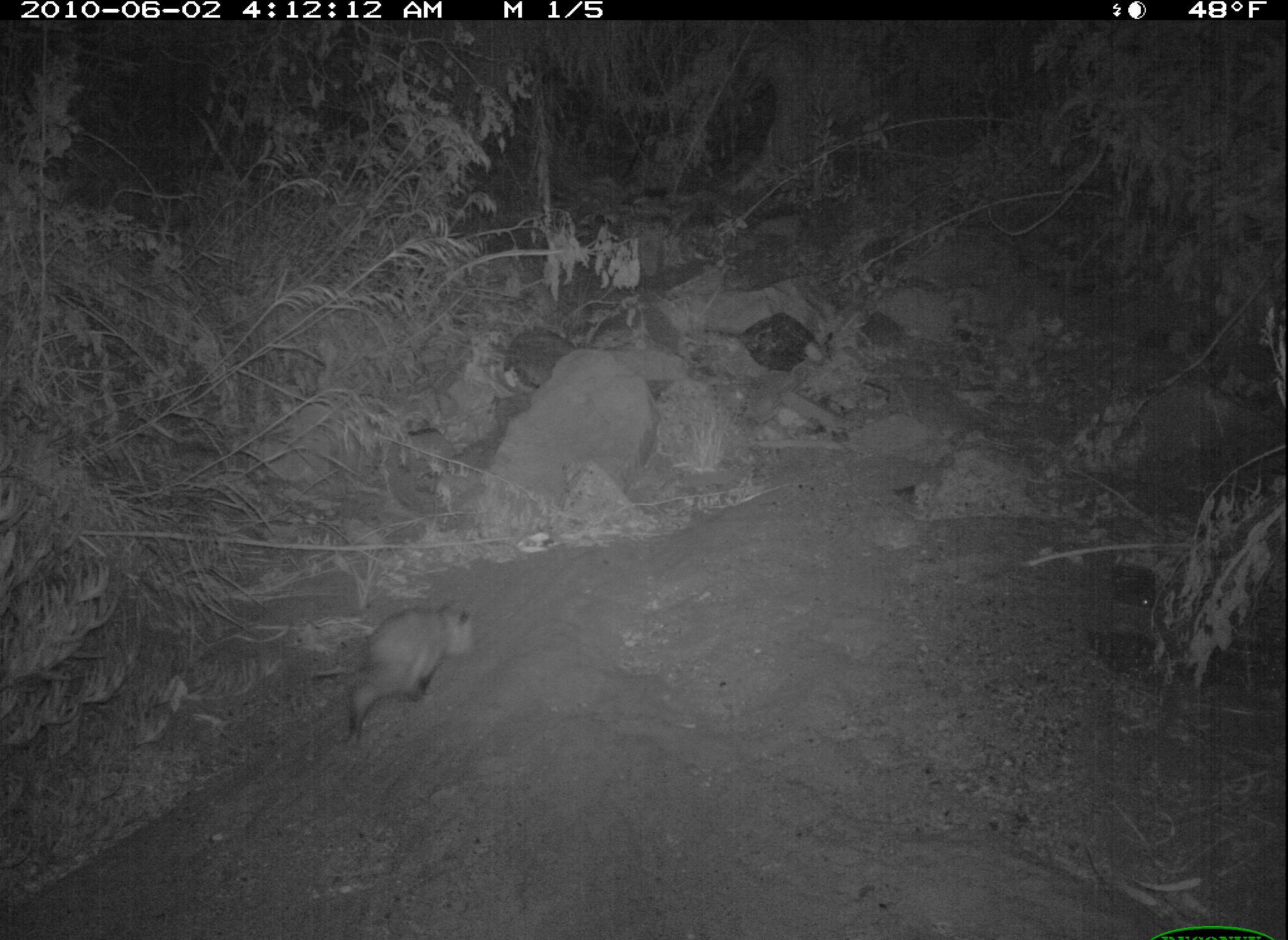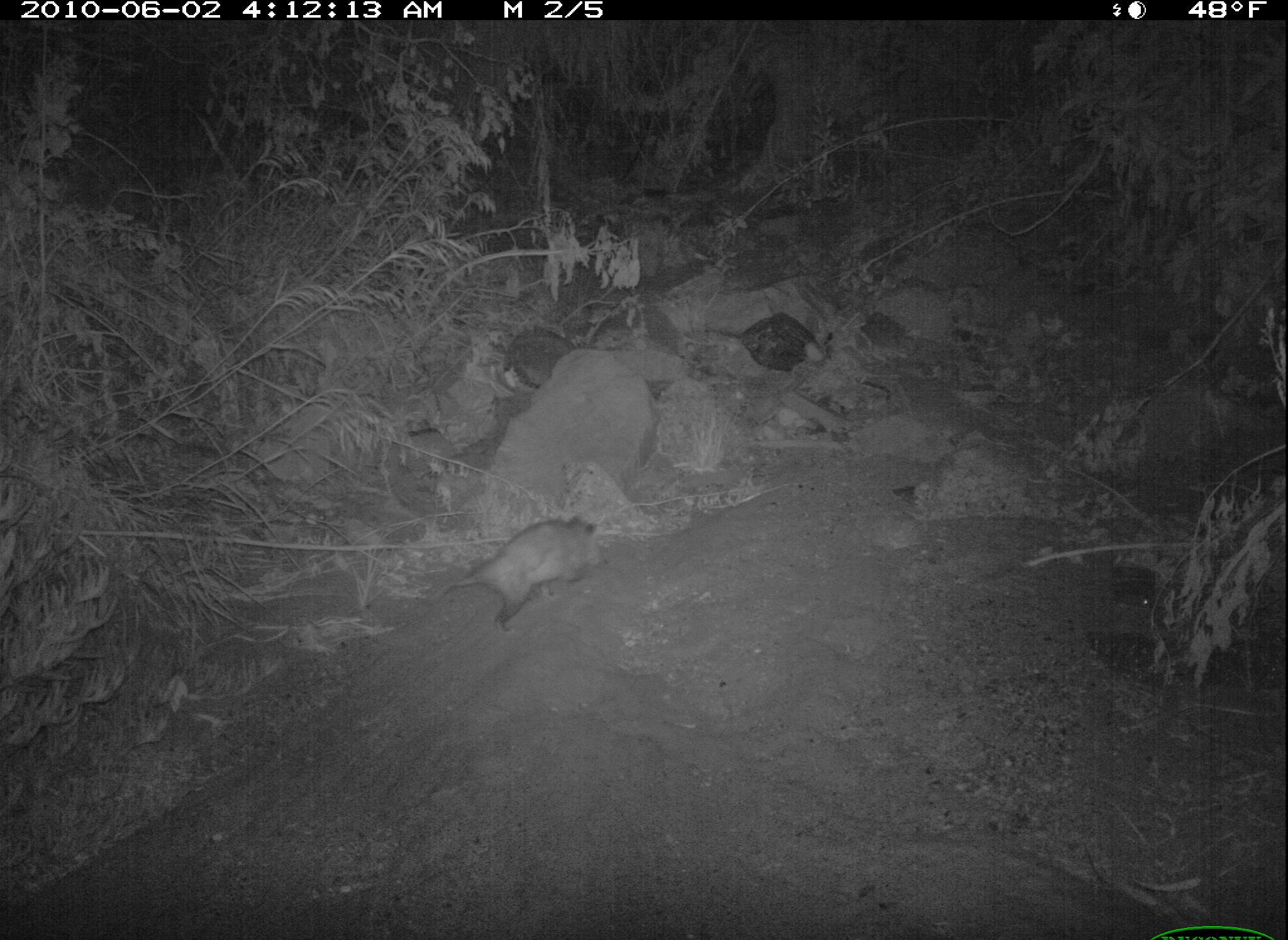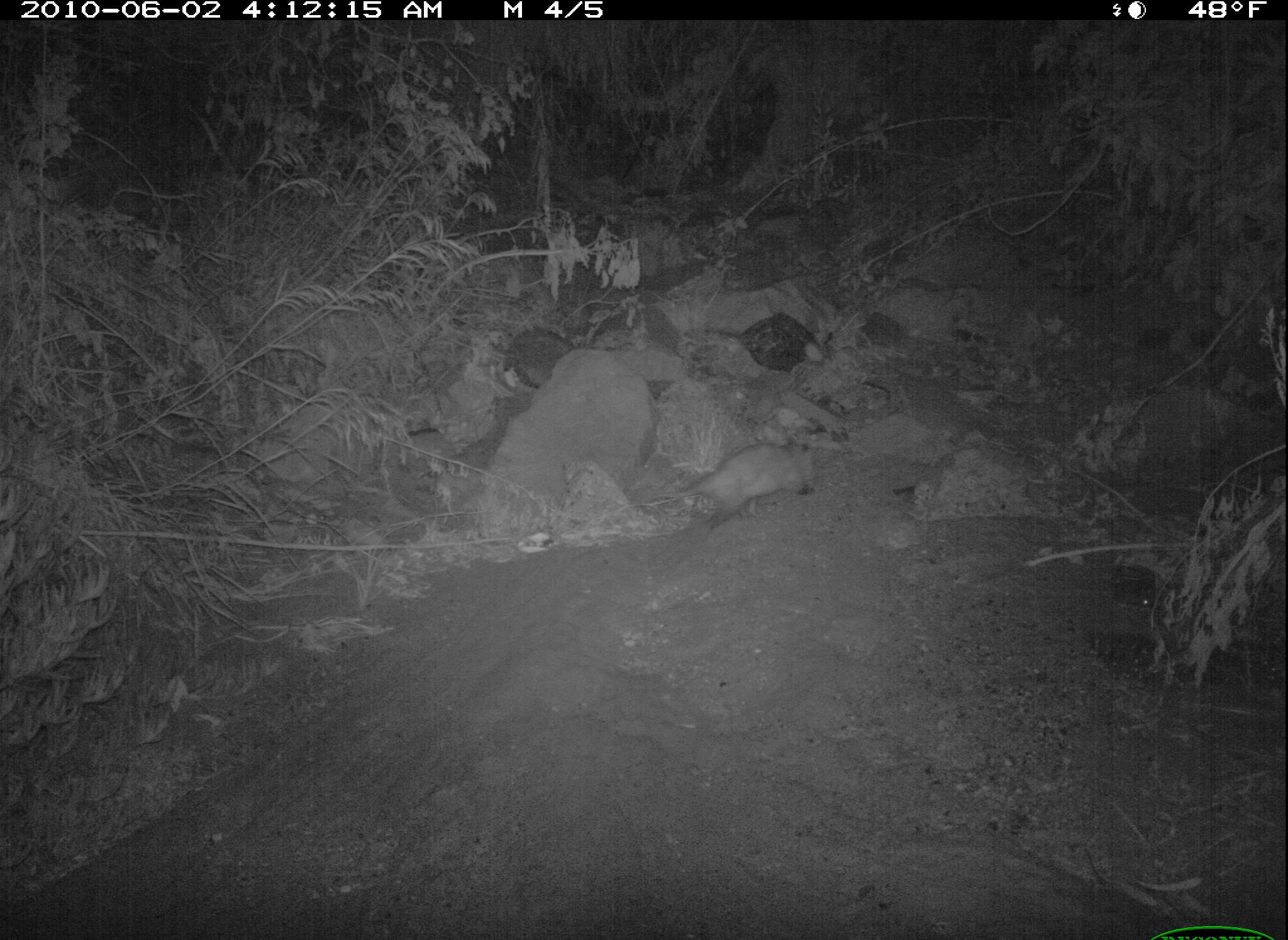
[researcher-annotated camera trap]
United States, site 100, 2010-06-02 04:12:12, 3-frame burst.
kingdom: Animalia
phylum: Chordata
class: Mammalia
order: Didelphimorphia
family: Didelphidae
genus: Didelphis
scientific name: Didelphis virginiana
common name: virginia opossum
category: opossum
Opossum (virginia opossum) (Didelphis virginiana).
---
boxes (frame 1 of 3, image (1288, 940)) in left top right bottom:
opossum: 296 594 491 757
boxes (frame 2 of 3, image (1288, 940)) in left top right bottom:
opossum: 394 514 618 636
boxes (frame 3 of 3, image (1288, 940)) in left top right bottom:
opossum: 613 416 868 556